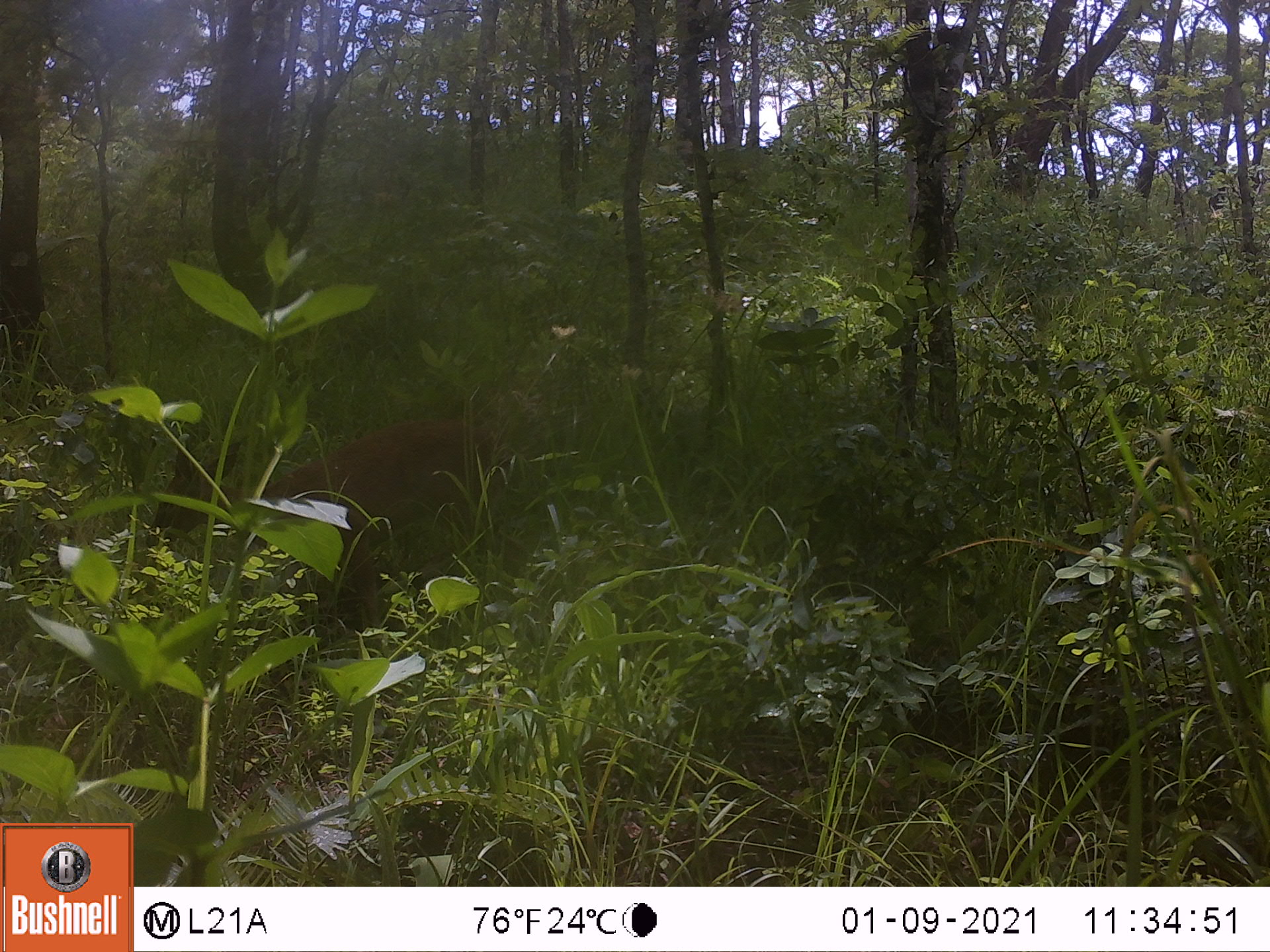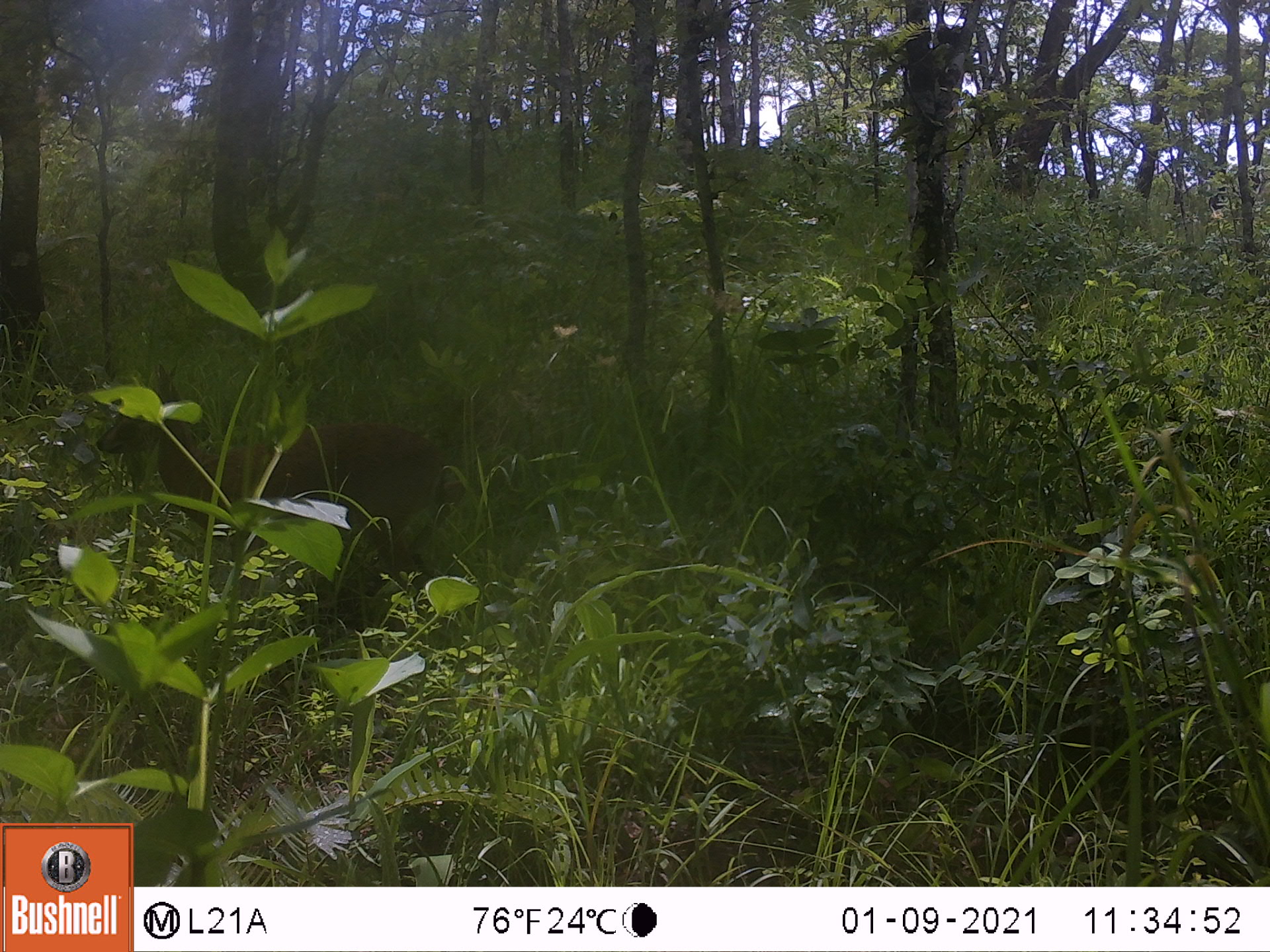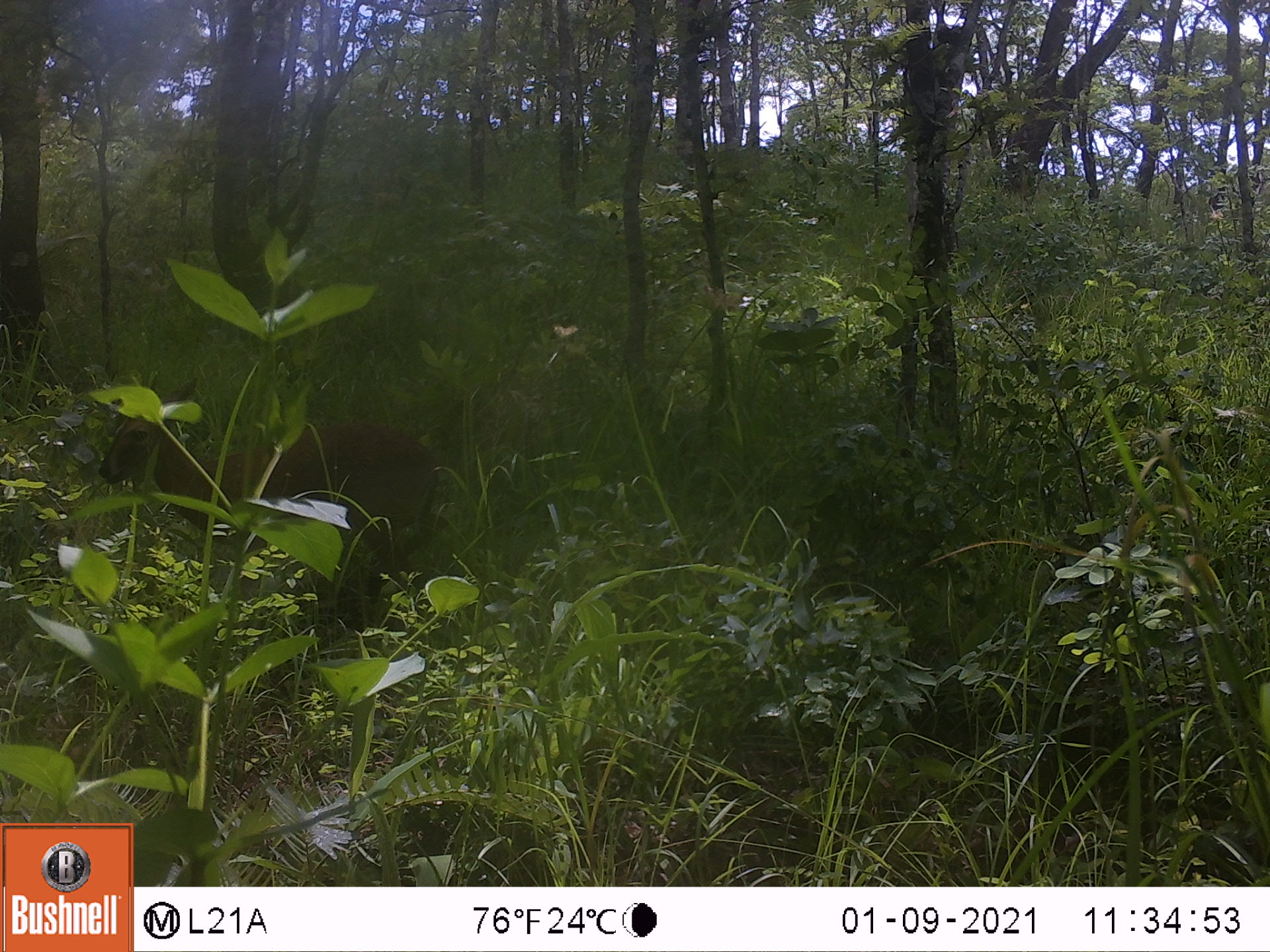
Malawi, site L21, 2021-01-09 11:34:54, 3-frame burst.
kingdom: Animalia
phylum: Chordata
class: Mammalia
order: Artiodactyla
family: Bovidae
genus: Sylvicapra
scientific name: Sylvicapra grimmia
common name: common duiker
Common duiker (Sylvicapra grimmia), count 1.